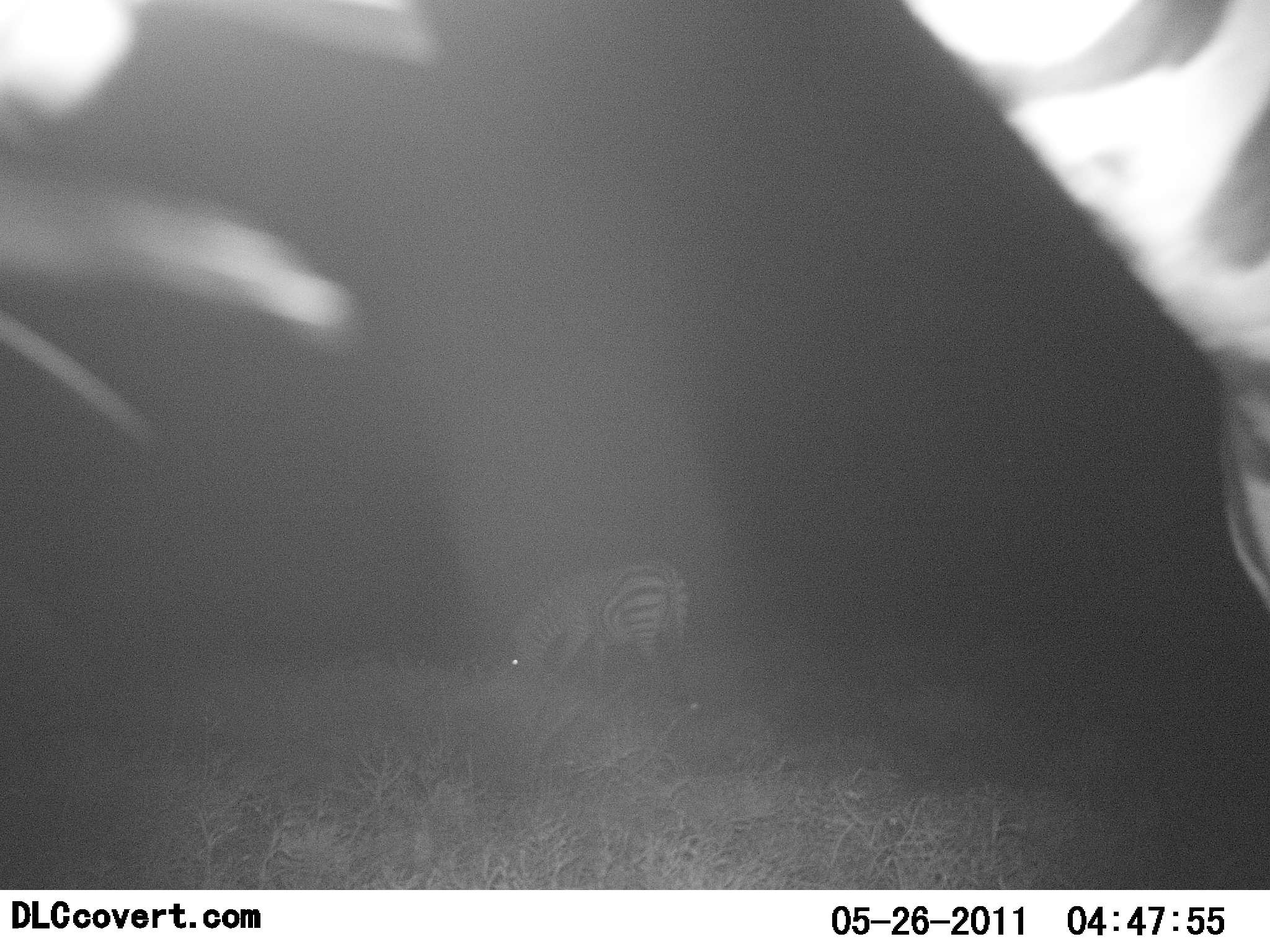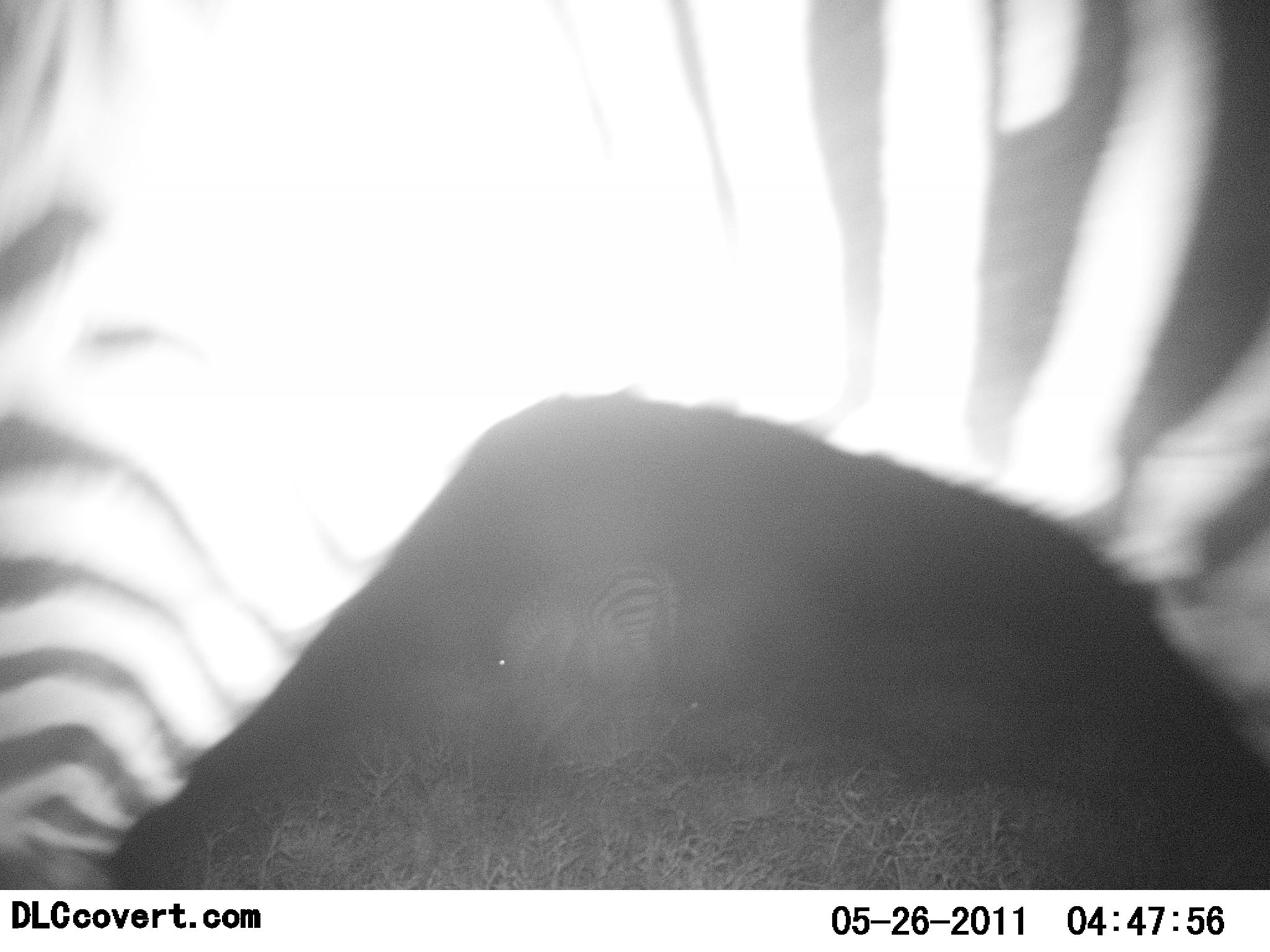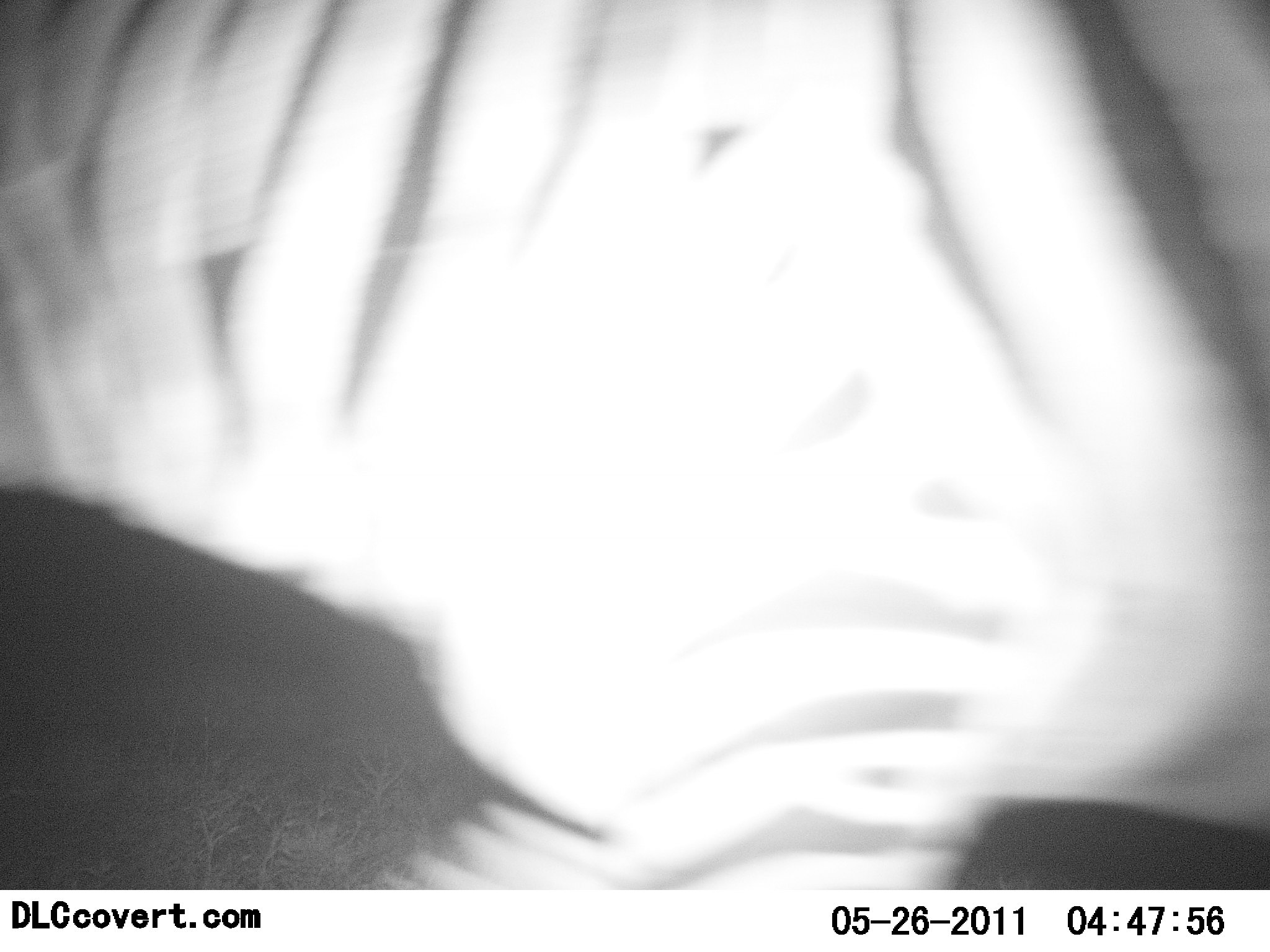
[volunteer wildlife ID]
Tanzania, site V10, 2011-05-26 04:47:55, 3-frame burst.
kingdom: Animalia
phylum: Chordata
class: Mammalia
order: Perissodactyla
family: Equidae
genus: Equus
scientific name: Equus quagga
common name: plains zebra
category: zebra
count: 2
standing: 45%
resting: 0%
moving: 82%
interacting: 0%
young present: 0%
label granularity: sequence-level